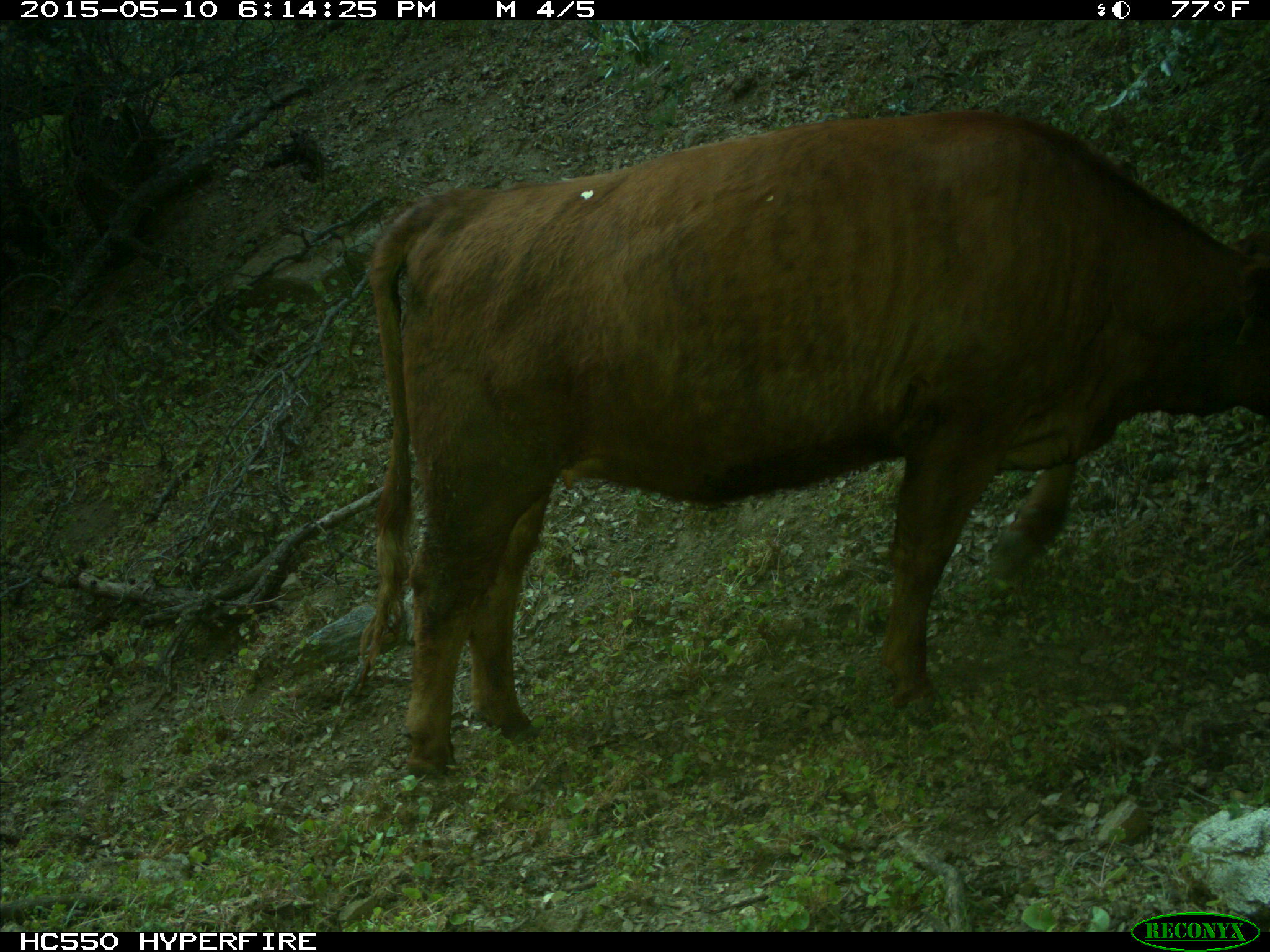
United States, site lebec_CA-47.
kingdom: Animalia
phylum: Chordata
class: Mammalia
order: Artiodactyla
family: Bovidae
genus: Bos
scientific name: Bos taurus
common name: domestic cow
Bos taurus (domestic cow).